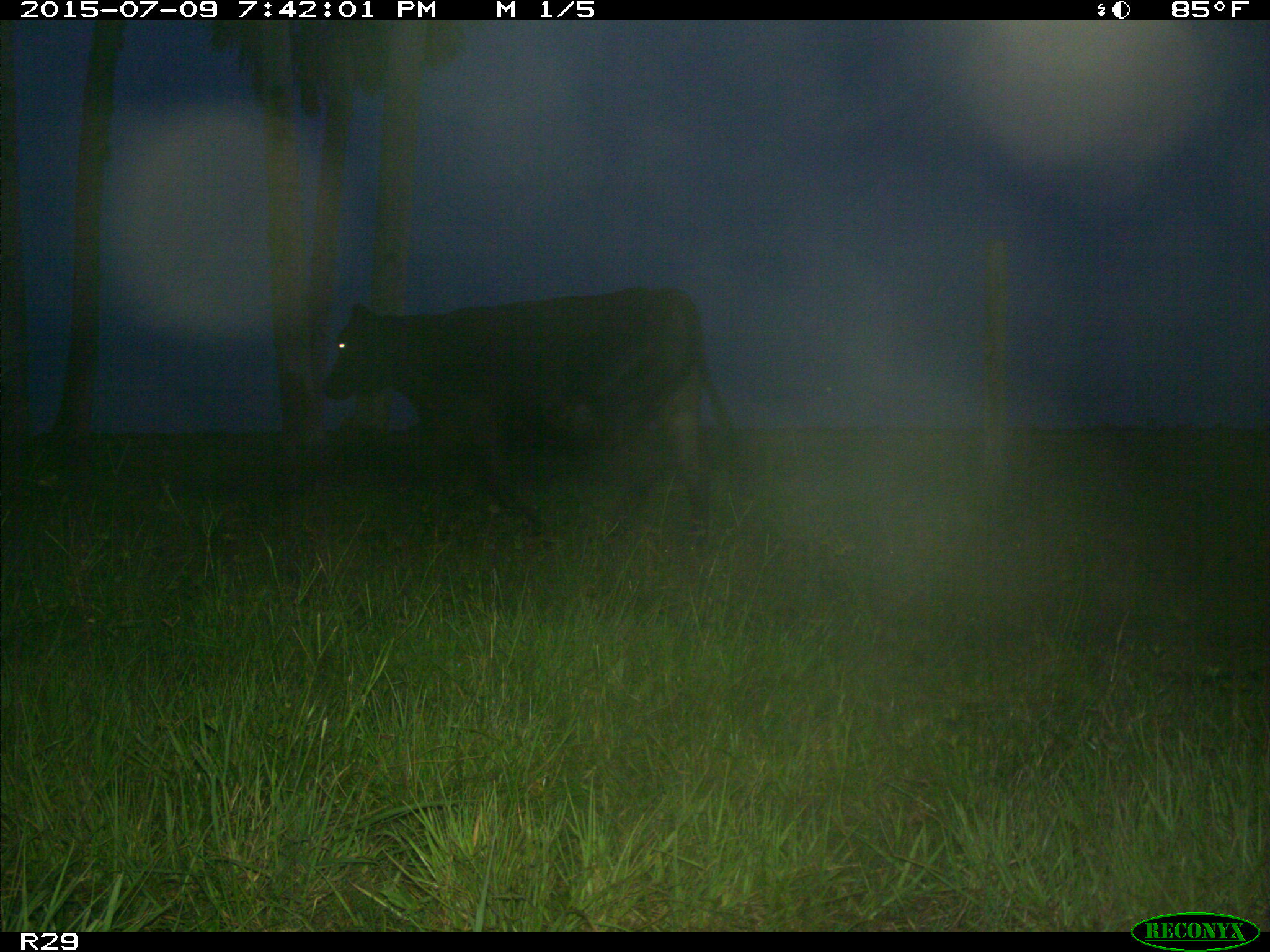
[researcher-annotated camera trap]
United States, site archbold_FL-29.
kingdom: Animalia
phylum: Chordata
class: Mammalia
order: Artiodactyla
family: Bovidae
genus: Bos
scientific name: Bos taurus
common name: domestic cow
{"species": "Bos taurus (domestic cow)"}